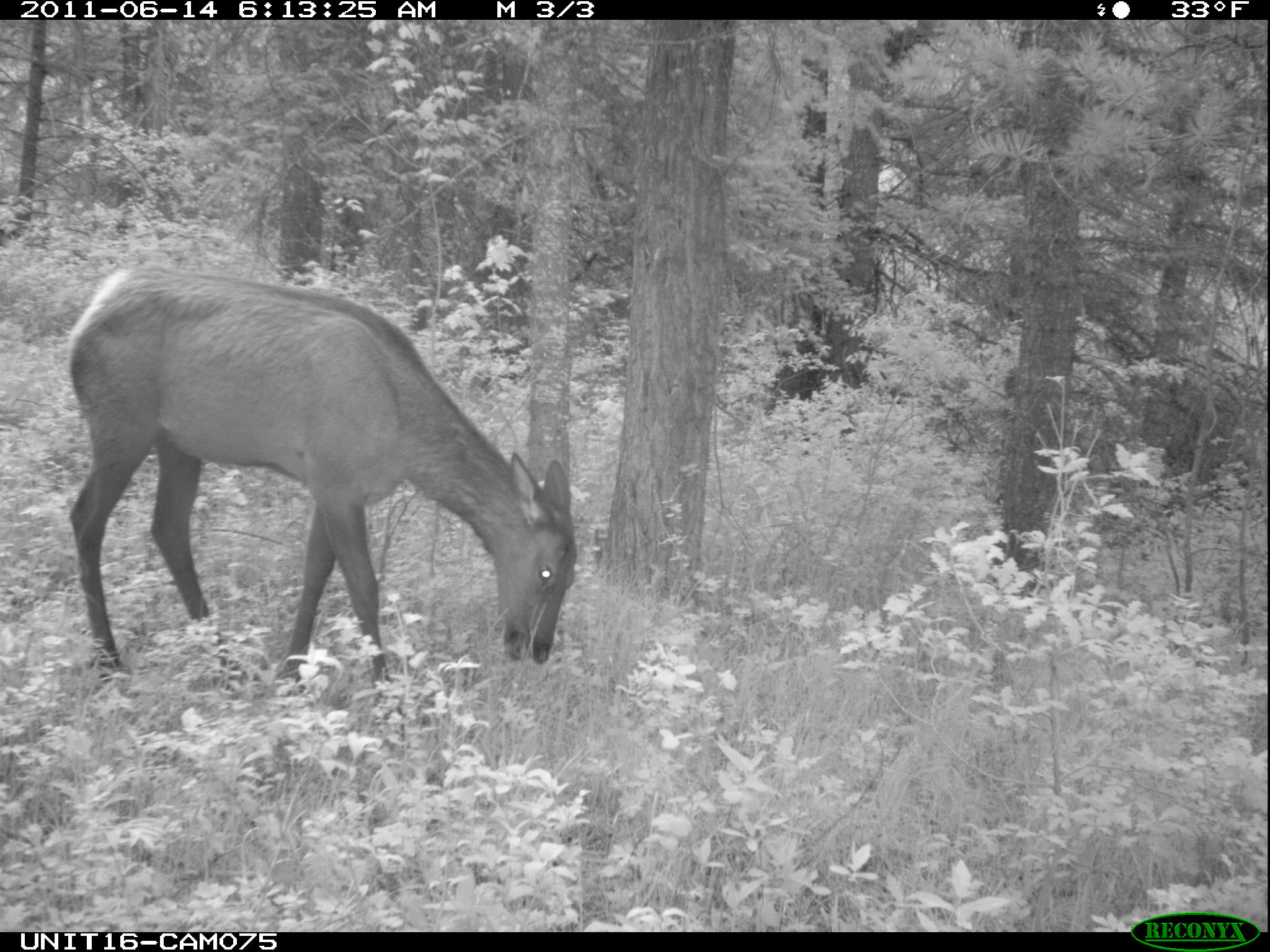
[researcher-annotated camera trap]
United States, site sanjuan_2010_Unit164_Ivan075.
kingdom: Animalia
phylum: Chordata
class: Mammalia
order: Artiodactyla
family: Cervidae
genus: Cervus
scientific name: Cervus elaphus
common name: red deer